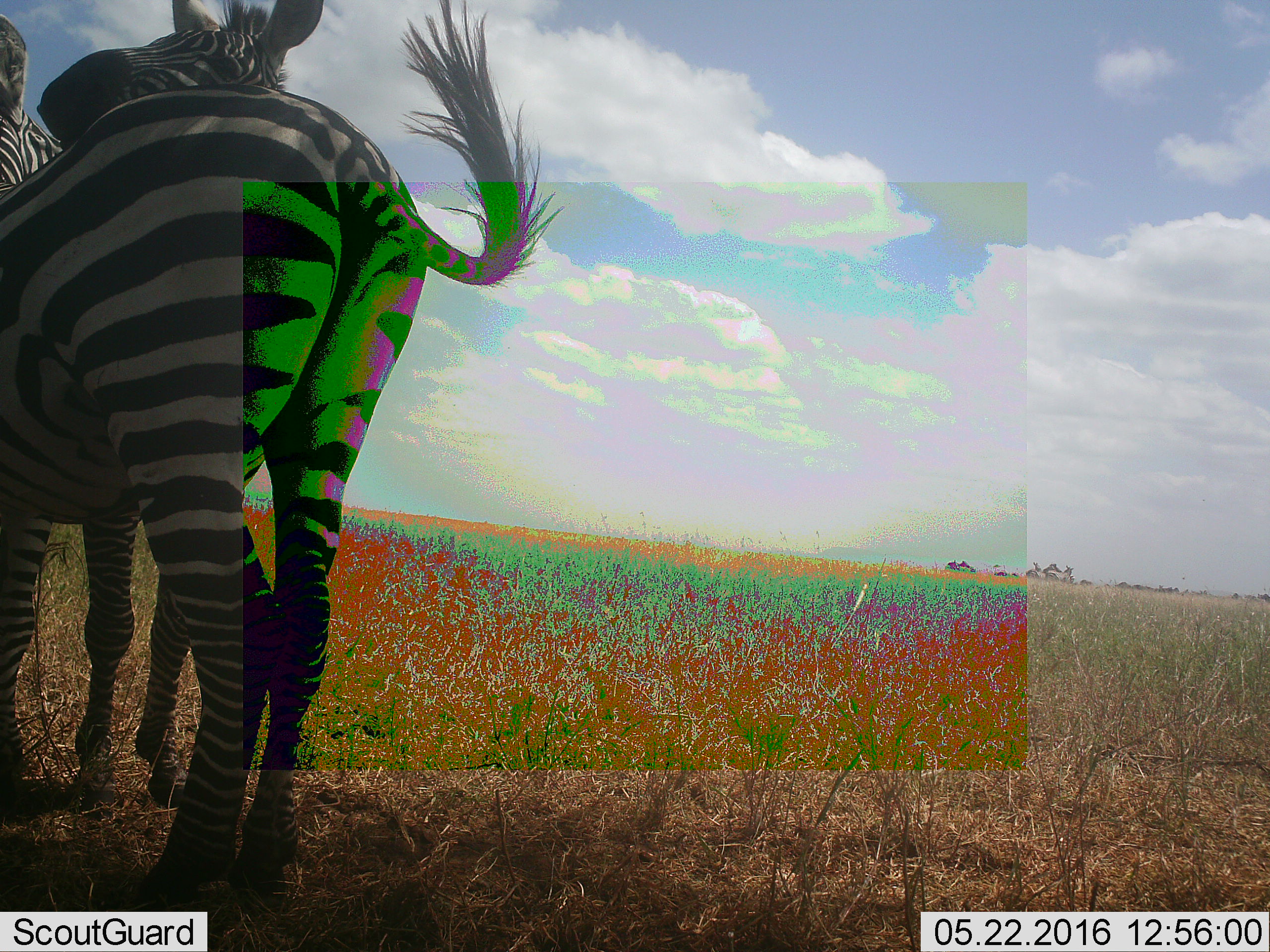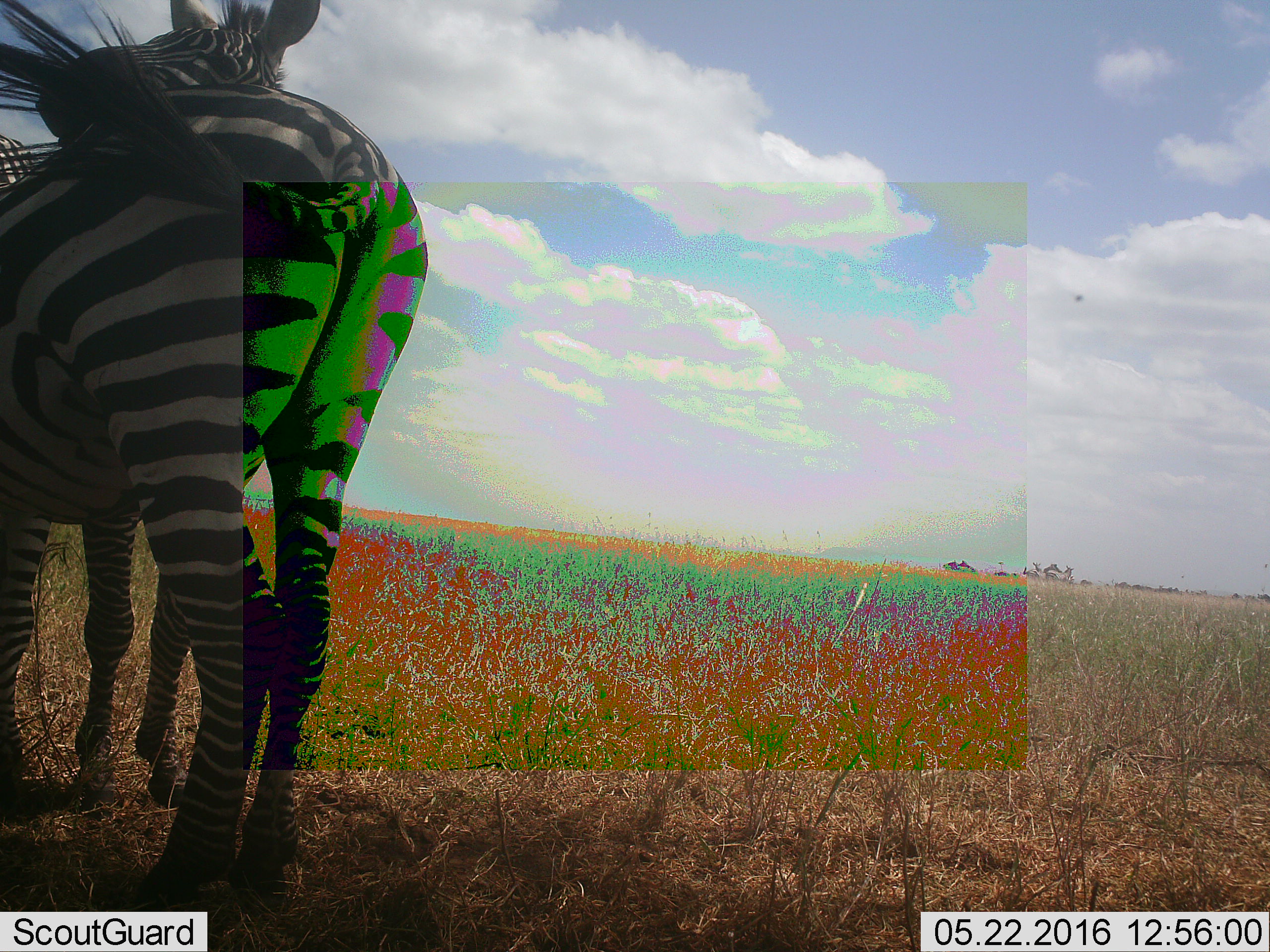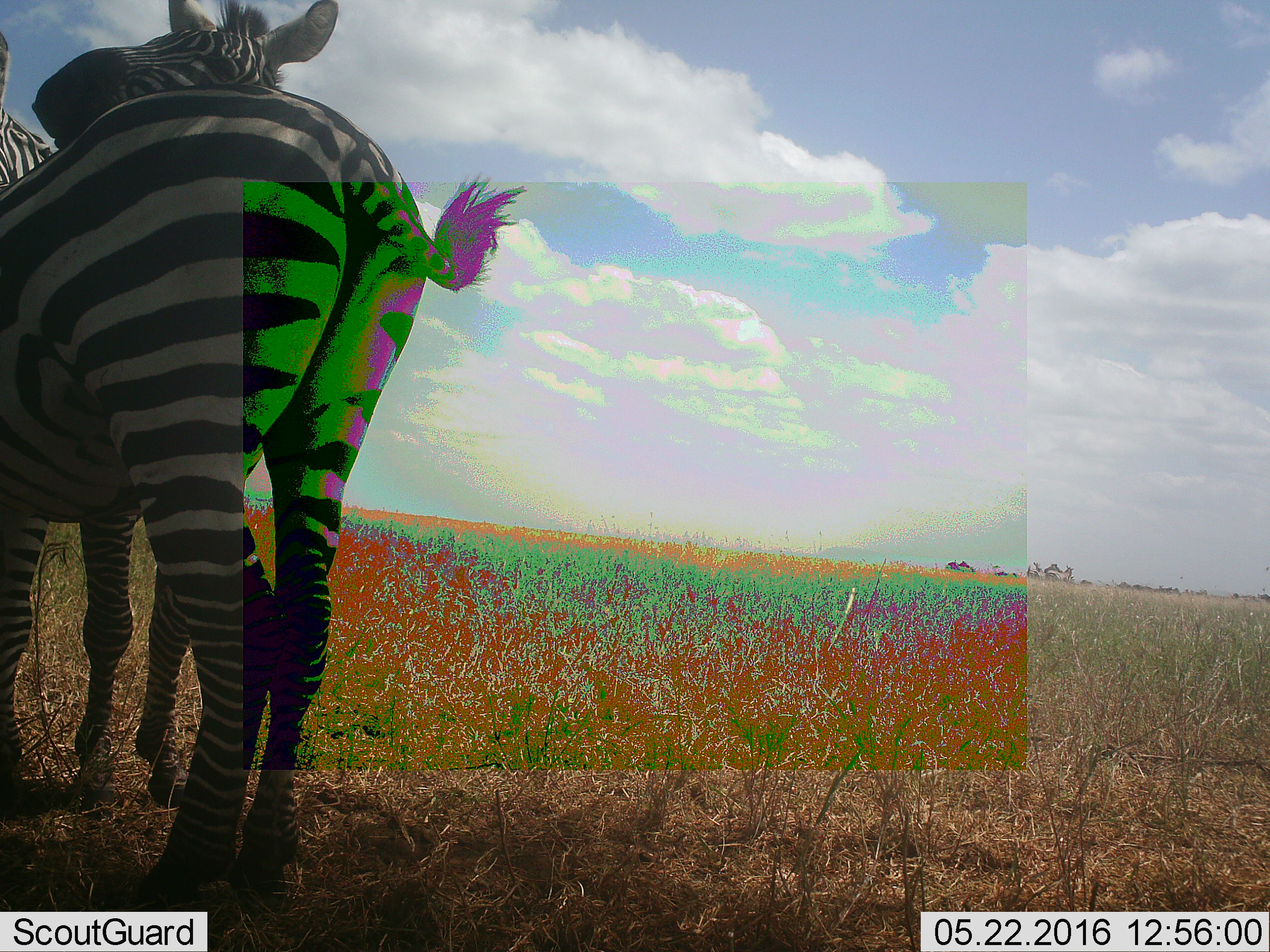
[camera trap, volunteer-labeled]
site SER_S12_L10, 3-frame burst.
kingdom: Animalia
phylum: Chordata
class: Mammalia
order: Perissodactyla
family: Equidae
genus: Equus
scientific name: Equus quagga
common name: plains zebra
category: zebraplains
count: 2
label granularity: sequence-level